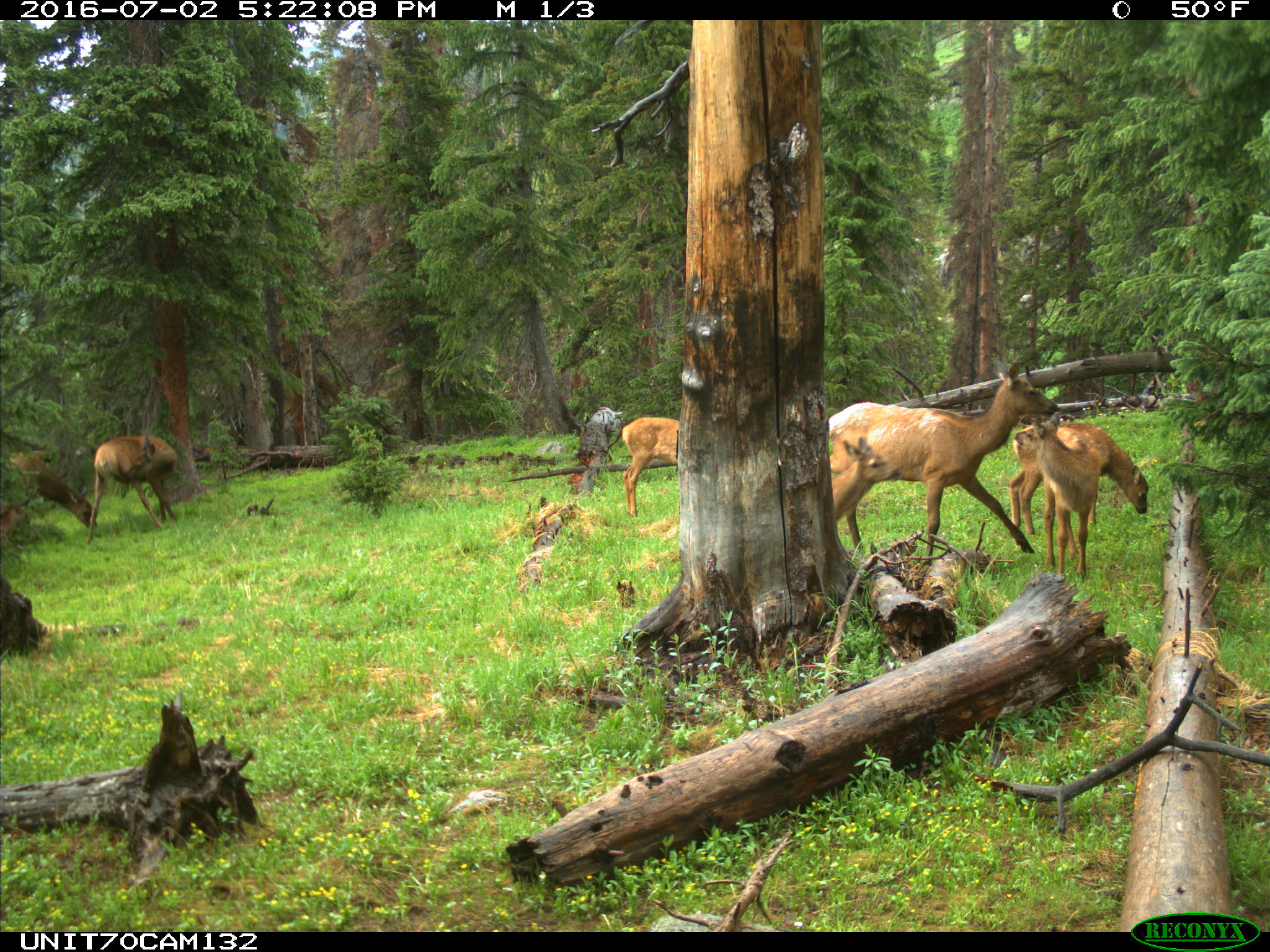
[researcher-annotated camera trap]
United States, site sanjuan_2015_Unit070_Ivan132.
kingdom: Animalia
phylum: Chordata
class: Mammalia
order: Artiodactyla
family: Cervidae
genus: Cervus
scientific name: Cervus elaphus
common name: red deer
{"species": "Cervus elaphus (red deer)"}